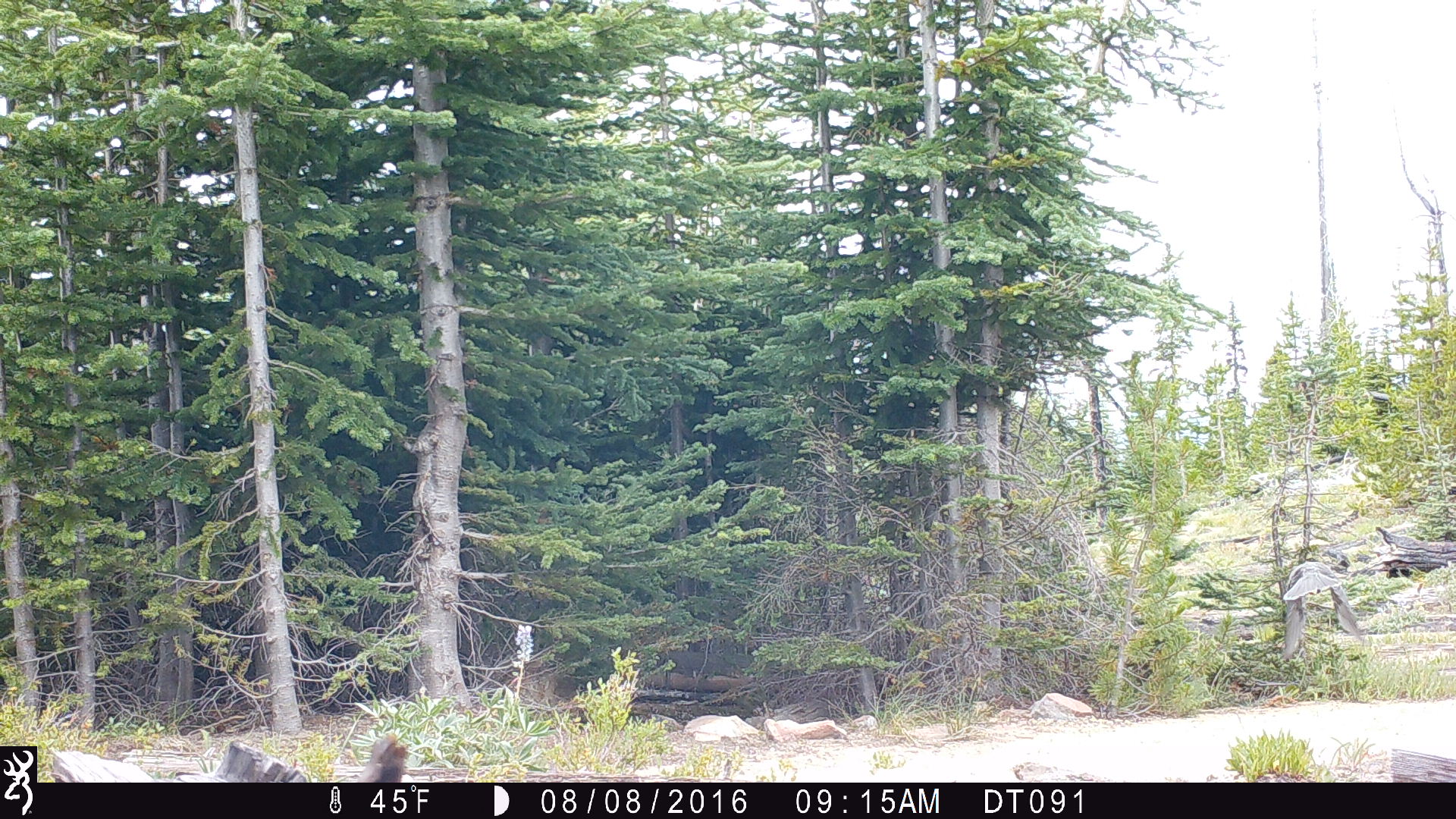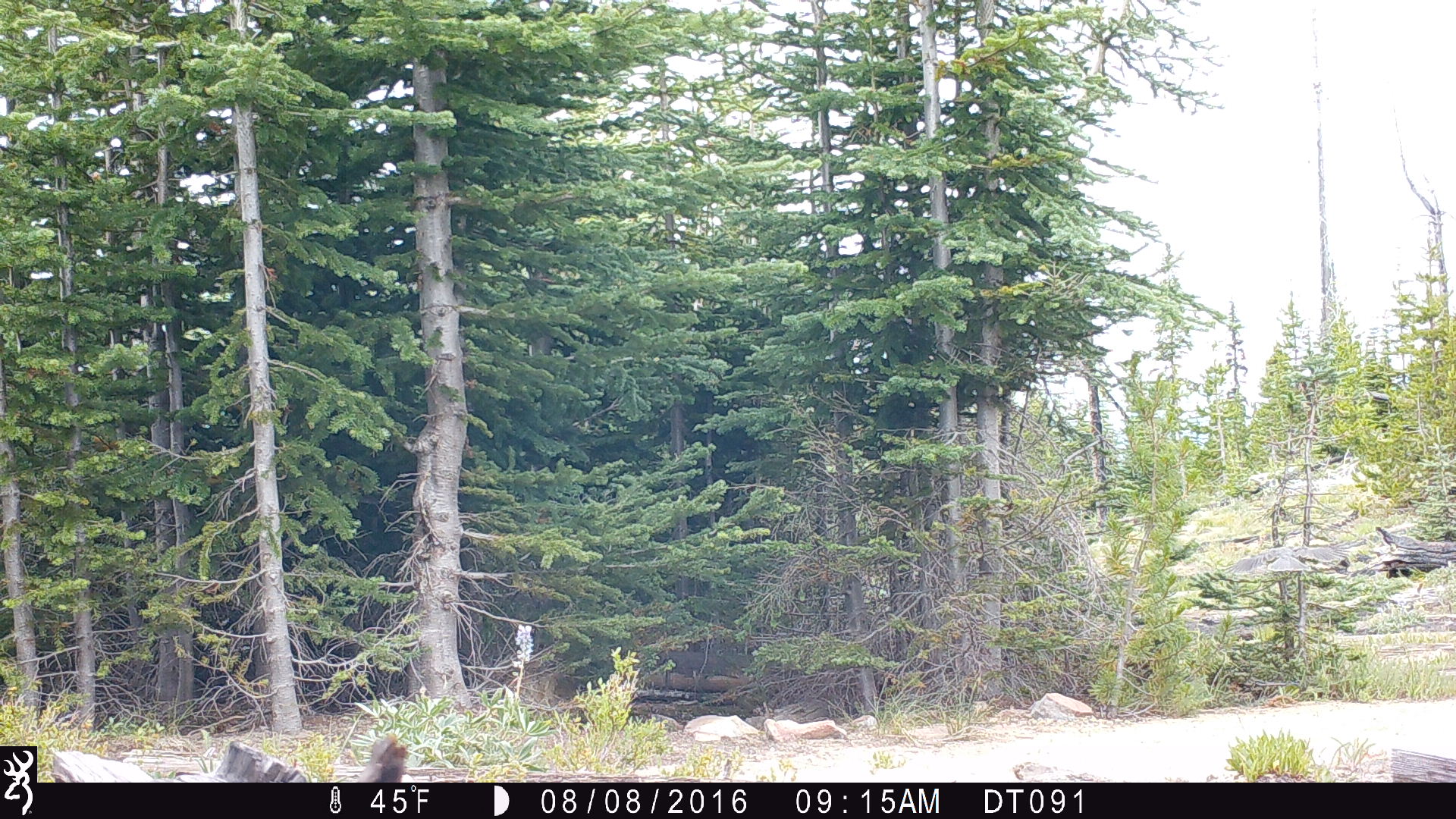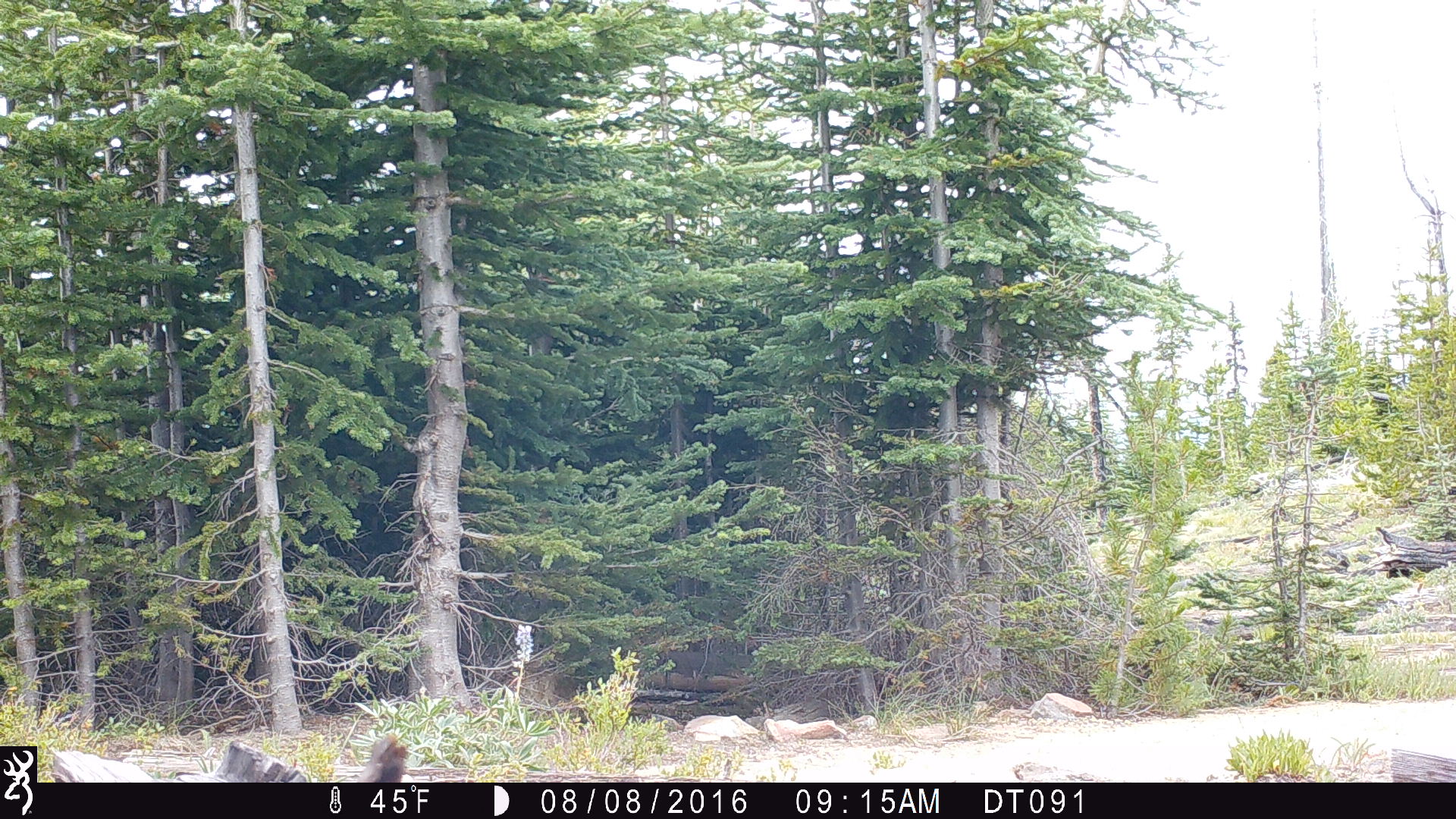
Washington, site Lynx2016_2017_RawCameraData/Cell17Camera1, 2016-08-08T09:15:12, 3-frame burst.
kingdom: Animalia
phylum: Chordata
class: Aves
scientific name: Aves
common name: birds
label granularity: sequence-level